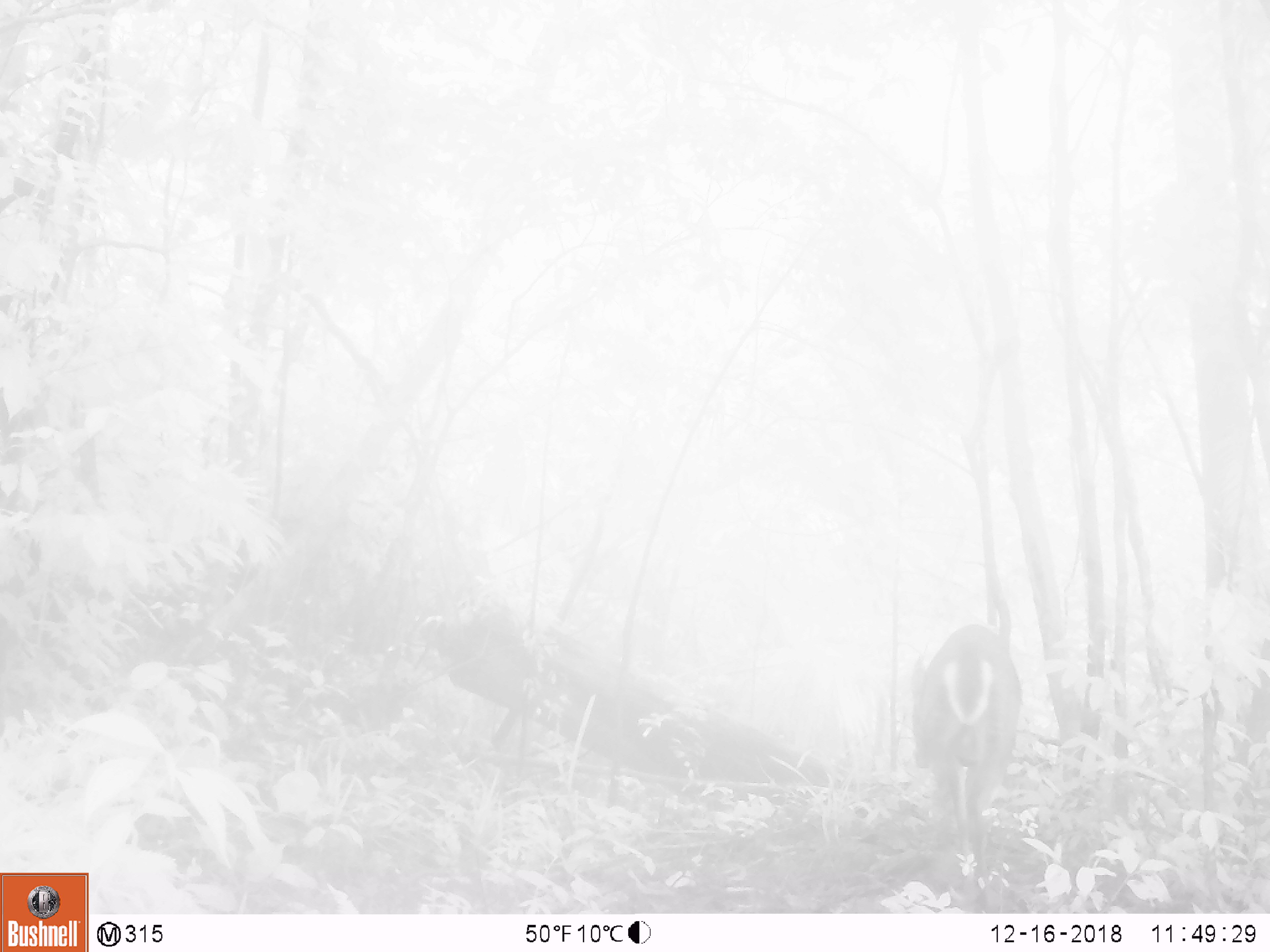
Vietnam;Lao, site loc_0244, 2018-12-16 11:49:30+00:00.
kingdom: Animalia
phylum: Chordata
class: Mammalia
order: Artiodactyla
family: Cervidae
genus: Muntiacus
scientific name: Muntiacus vuquangensis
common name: large-antlered muntjac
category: large antlered muntjac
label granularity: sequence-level